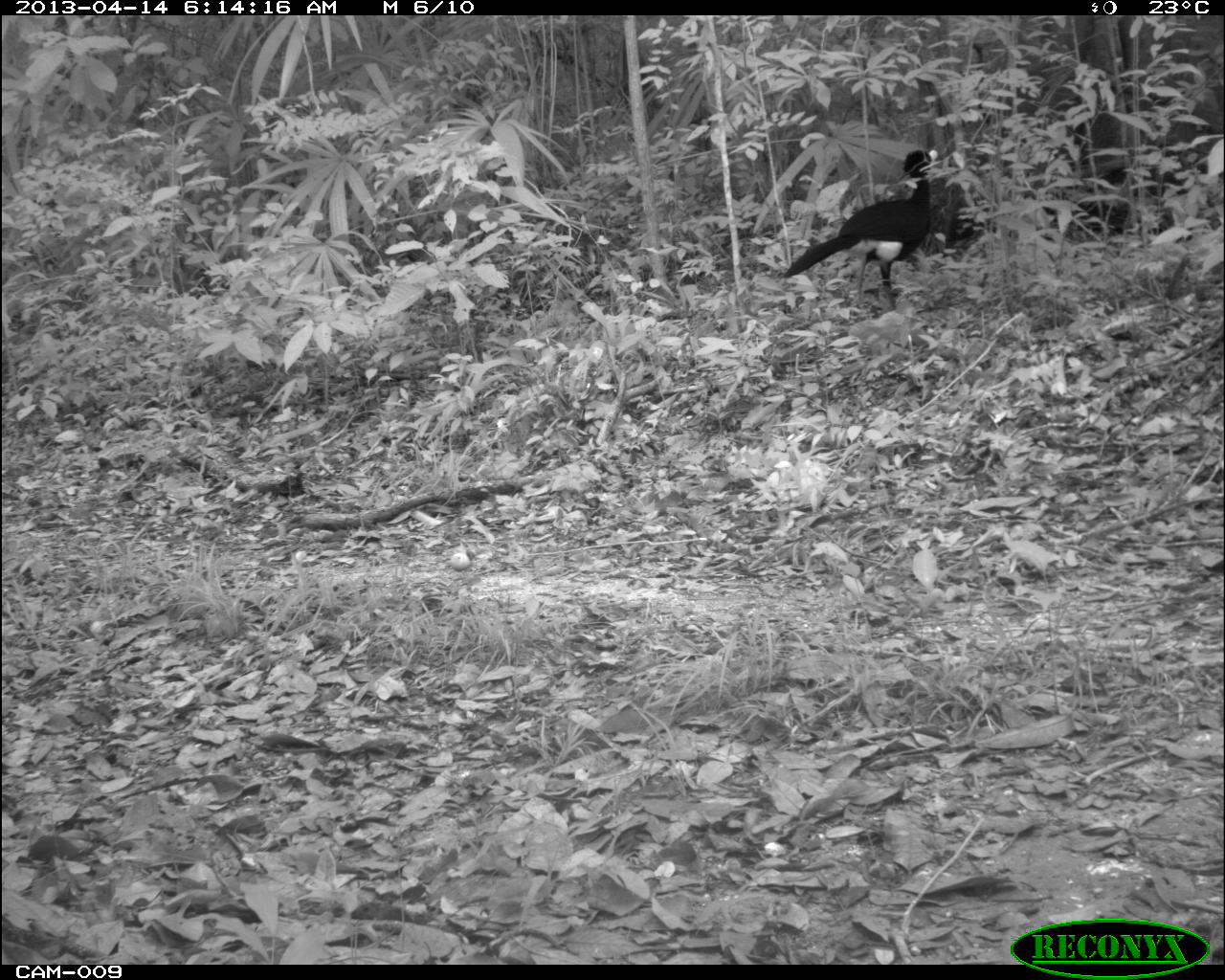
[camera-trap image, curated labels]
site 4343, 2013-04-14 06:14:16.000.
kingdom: Animalia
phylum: Chordata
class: Aves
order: Galliformes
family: Cracidae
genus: Crax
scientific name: Crax rubra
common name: great curassow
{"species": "Crax rubra (great curassow)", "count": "1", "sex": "male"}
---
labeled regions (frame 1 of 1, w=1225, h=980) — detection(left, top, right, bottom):
crax rubra: detection(778, 149, 936, 310)